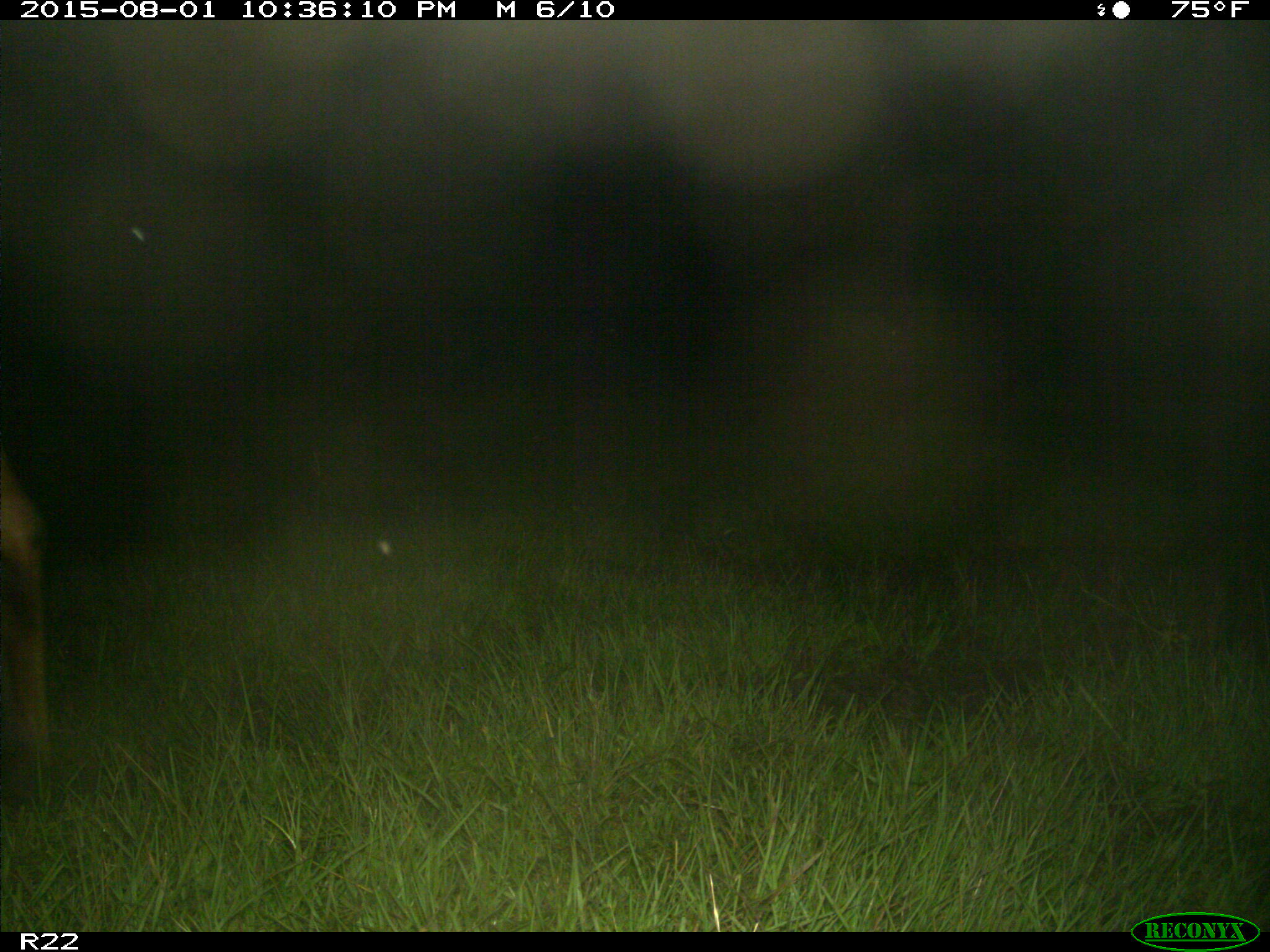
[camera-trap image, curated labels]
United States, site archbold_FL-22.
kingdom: Animalia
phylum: Chordata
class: Mammalia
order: Artiodactyla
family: Bovidae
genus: Bos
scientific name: Bos taurus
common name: domestic cow